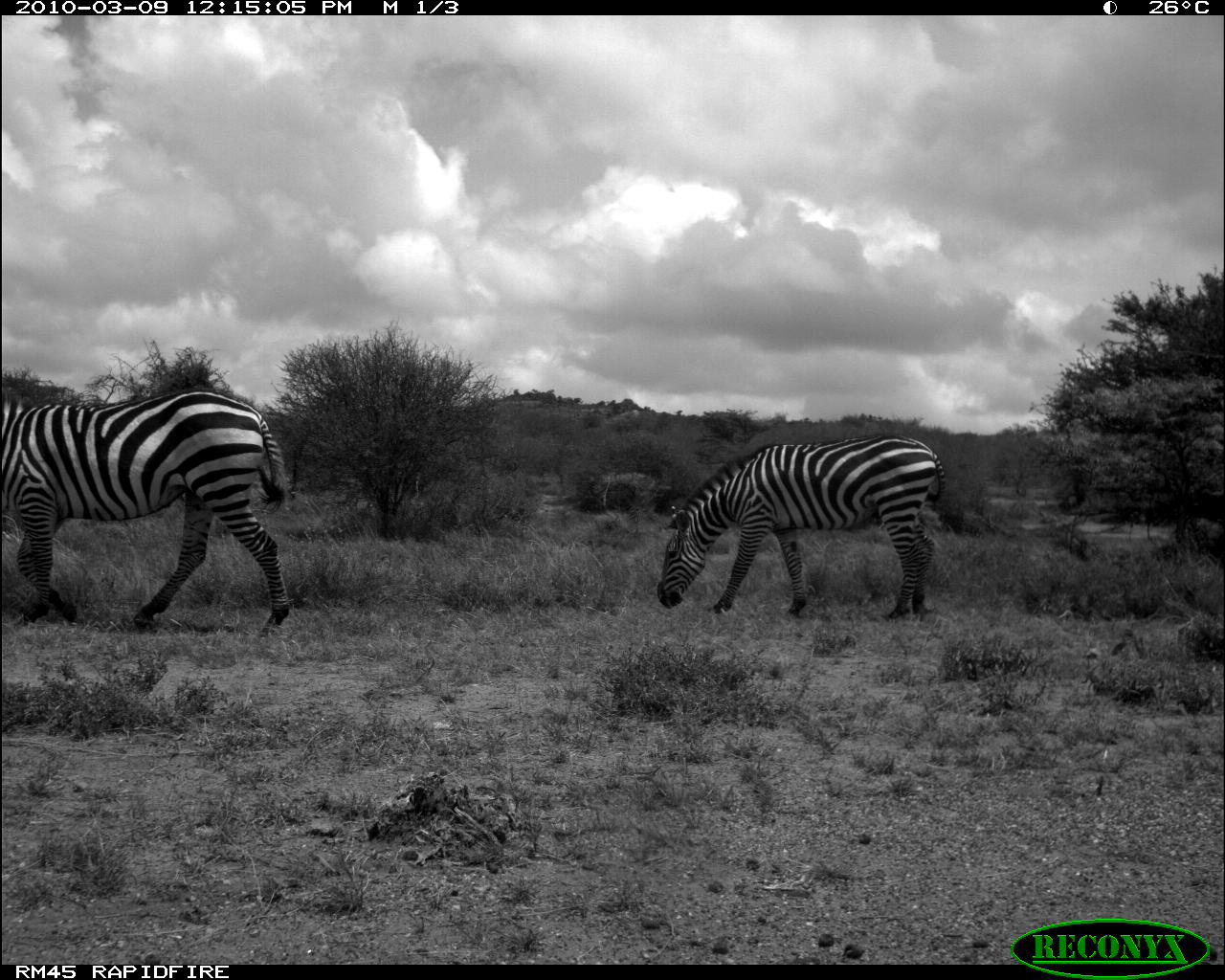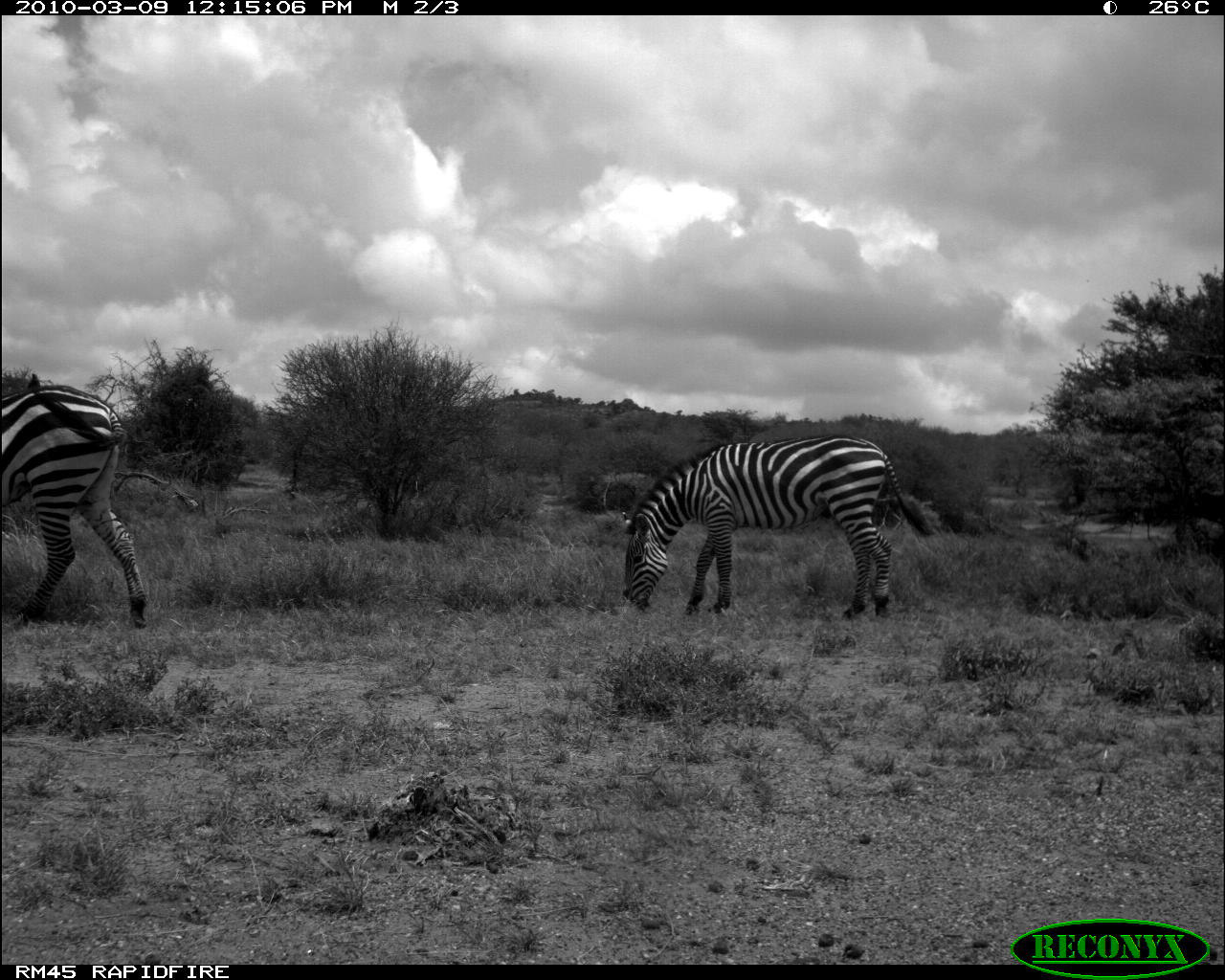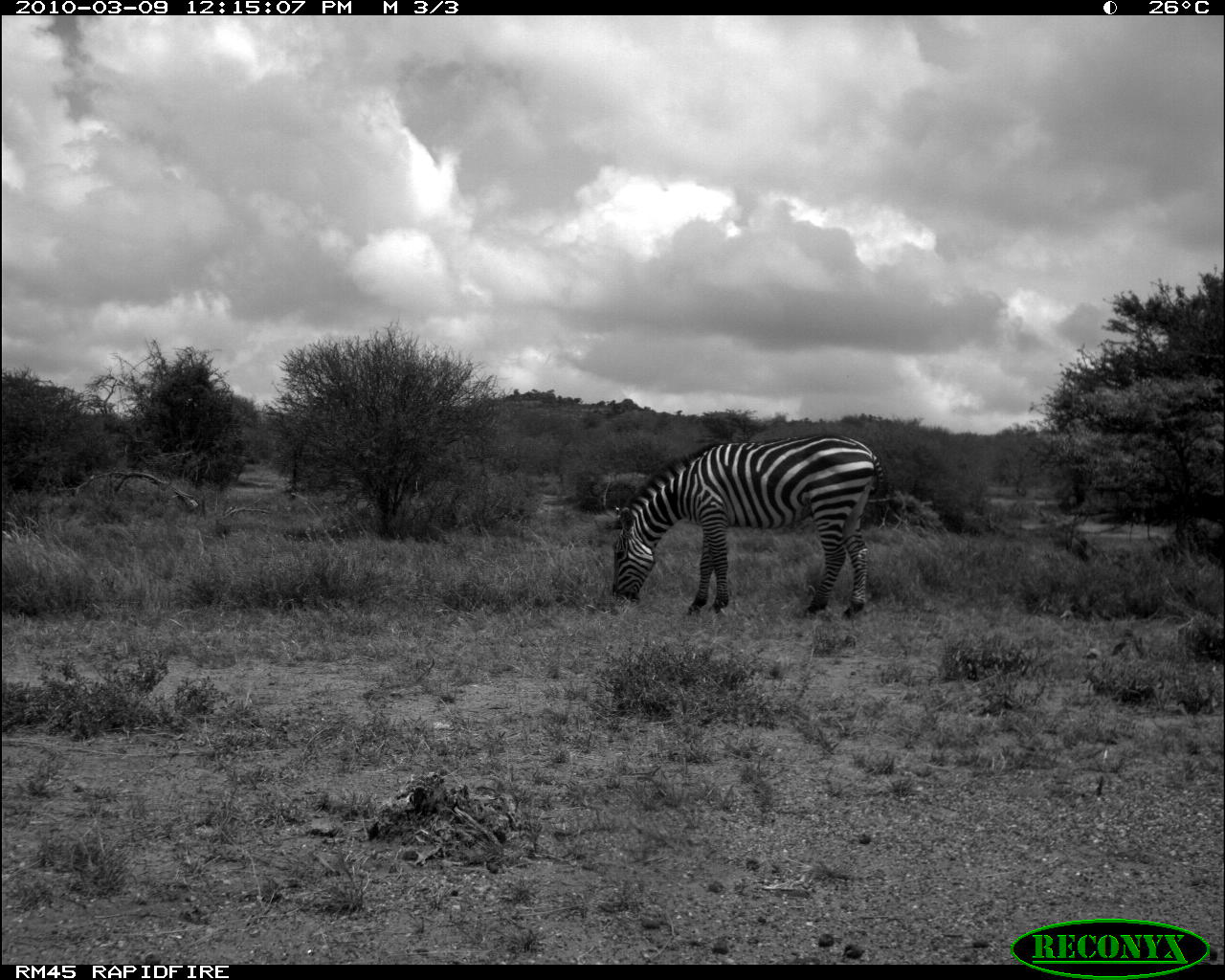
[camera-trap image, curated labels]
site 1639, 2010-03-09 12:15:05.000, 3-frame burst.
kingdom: Animalia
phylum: Chordata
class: Mammalia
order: Perissodactyla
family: Equidae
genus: Equus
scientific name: Equus quagga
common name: plains zebra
Equus quagga (plains zebra), count 2.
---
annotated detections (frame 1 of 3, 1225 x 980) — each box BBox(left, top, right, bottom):
equus quagga: BBox(2, 392, 290, 641); BBox(655, 431, 945, 619)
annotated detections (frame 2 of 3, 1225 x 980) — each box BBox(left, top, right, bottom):
equus quagga: BBox(621, 432, 936, 620); BBox(0, 372, 149, 628)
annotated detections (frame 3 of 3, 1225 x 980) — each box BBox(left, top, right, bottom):
equus quagga: BBox(610, 431, 885, 622)